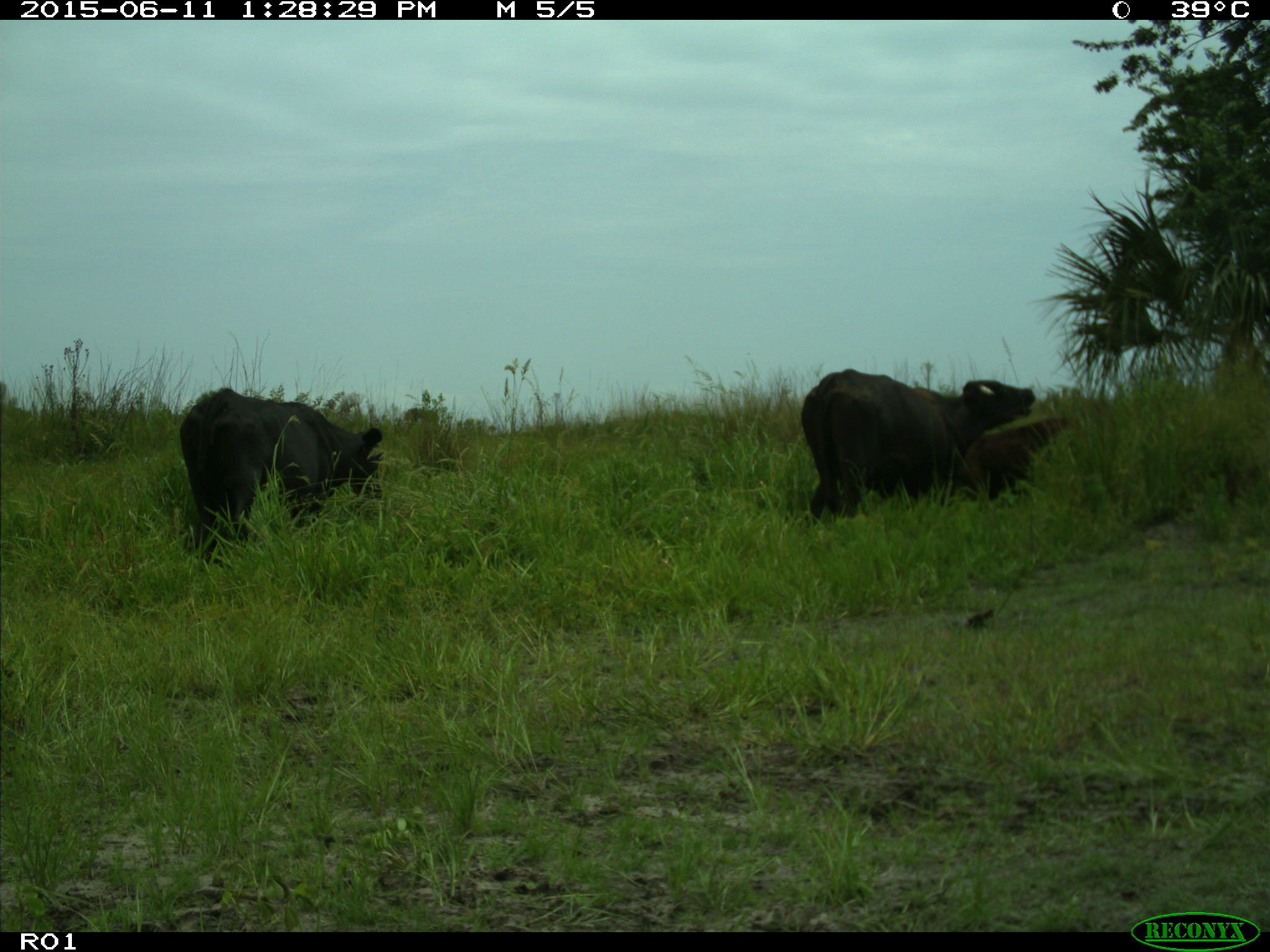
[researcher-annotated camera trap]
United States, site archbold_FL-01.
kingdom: Animalia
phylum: Chordata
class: Mammalia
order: Artiodactyla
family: Bovidae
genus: Bos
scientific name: Bos taurus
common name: domestic cow